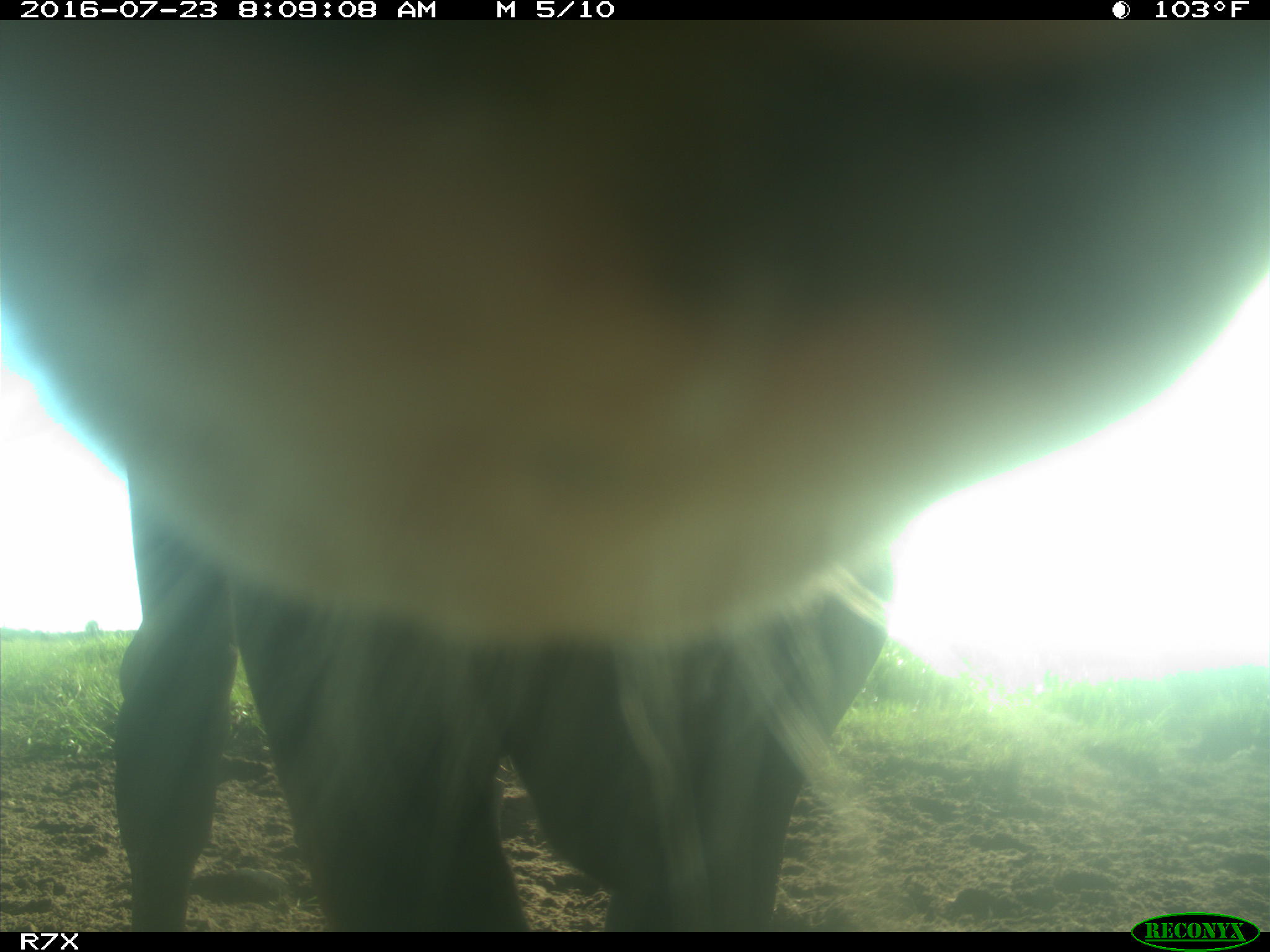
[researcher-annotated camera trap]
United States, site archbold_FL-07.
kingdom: Animalia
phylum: Chordata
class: Mammalia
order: Artiodactyla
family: Bovidae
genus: Bos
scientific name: Bos taurus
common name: domestic cow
Bos taurus (domestic cow).